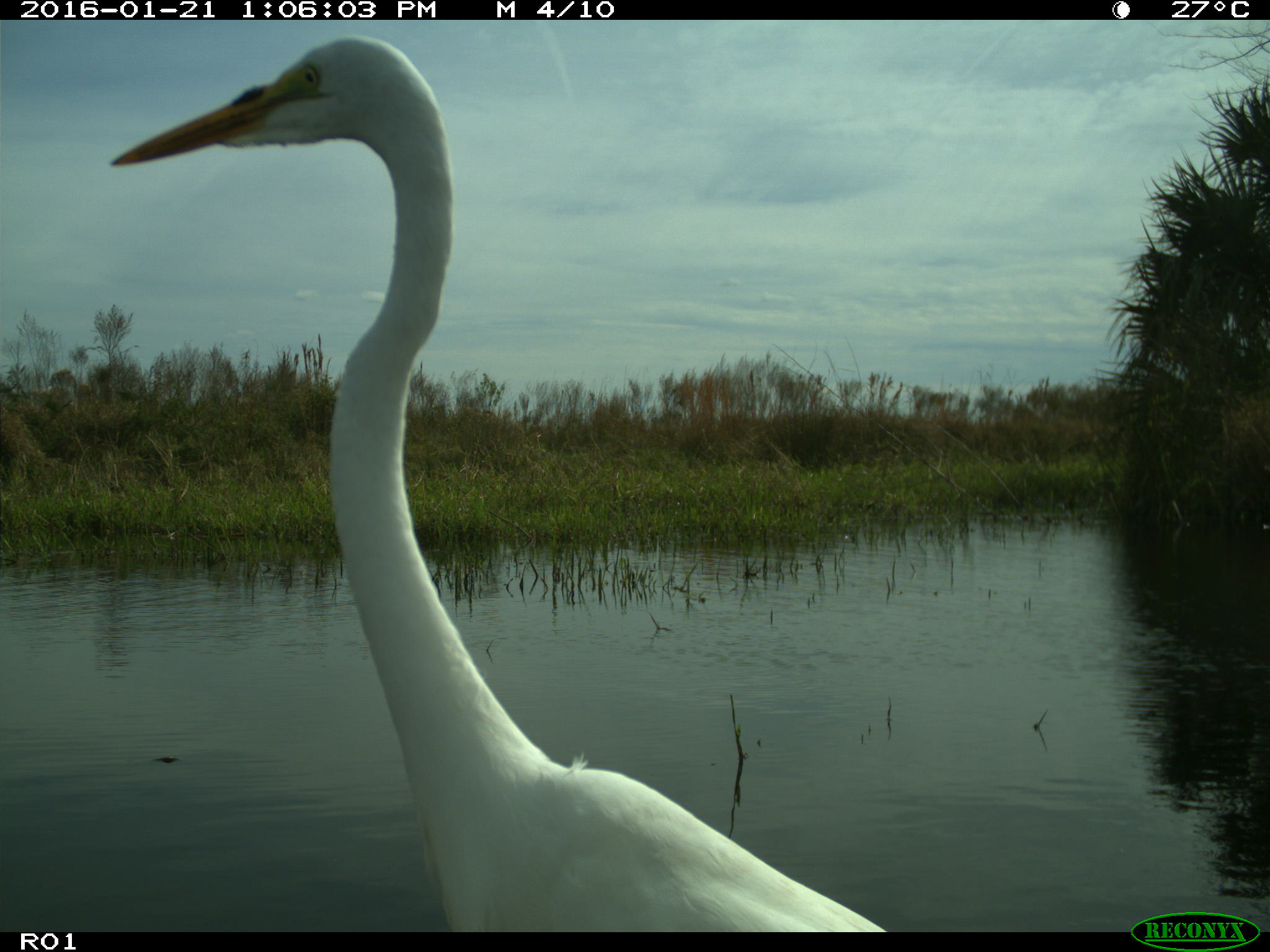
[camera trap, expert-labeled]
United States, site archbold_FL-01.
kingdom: Animalia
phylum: Chordata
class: Aves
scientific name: Aves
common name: birds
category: unidentified bird